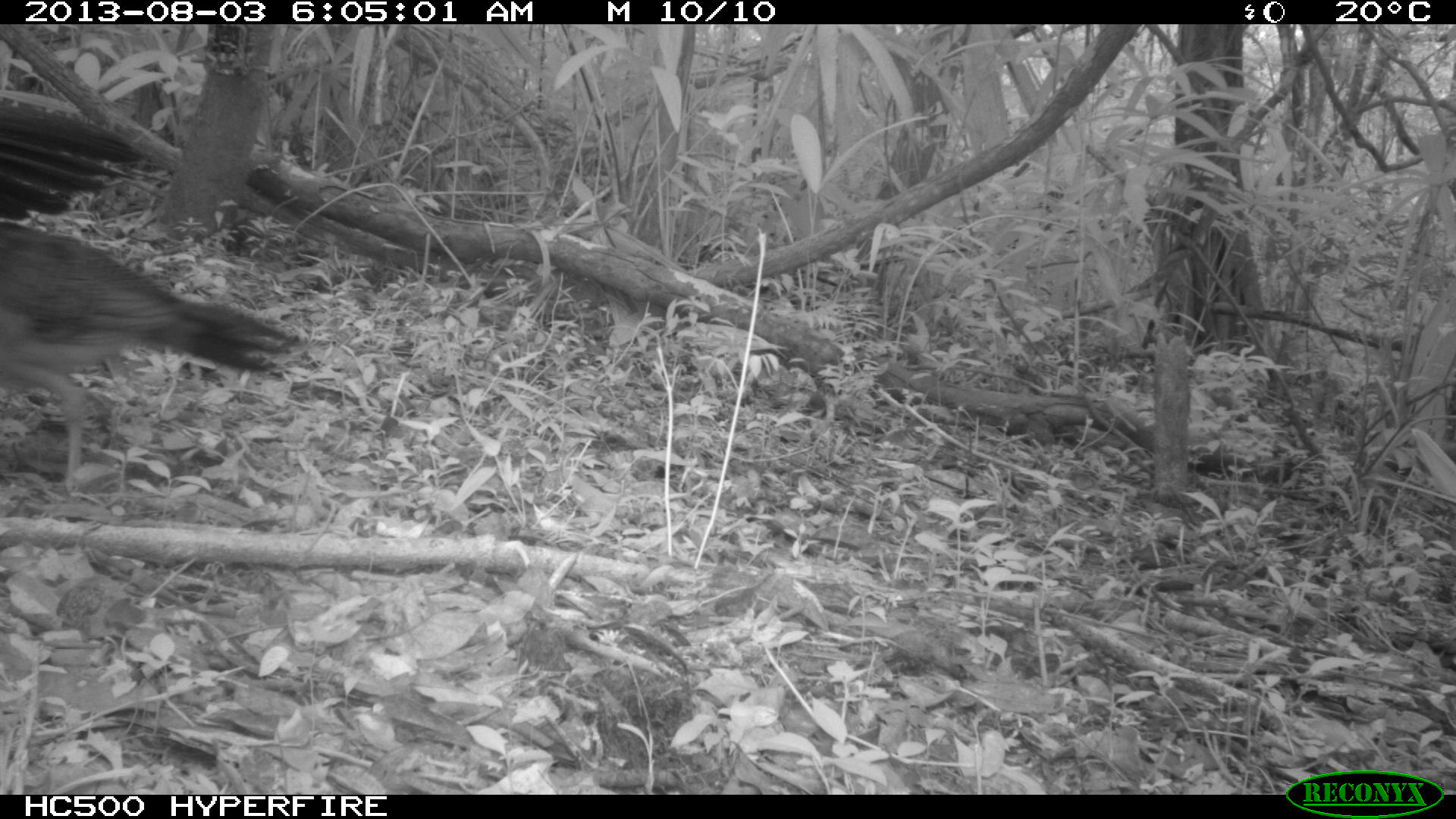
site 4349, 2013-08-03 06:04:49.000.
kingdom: Animalia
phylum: Chordata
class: Aves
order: Galliformes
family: Cracidae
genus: Crax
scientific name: Crax rubra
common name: great curassow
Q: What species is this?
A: Crax rubra (great curassow).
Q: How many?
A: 2.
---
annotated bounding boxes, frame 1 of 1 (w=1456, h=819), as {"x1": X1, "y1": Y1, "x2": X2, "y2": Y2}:
crax rubra: {"x1": 0, "y1": 219, "x2": 301, "y2": 493}; {"x1": 0, "y1": 99, "x2": 144, "y2": 220}